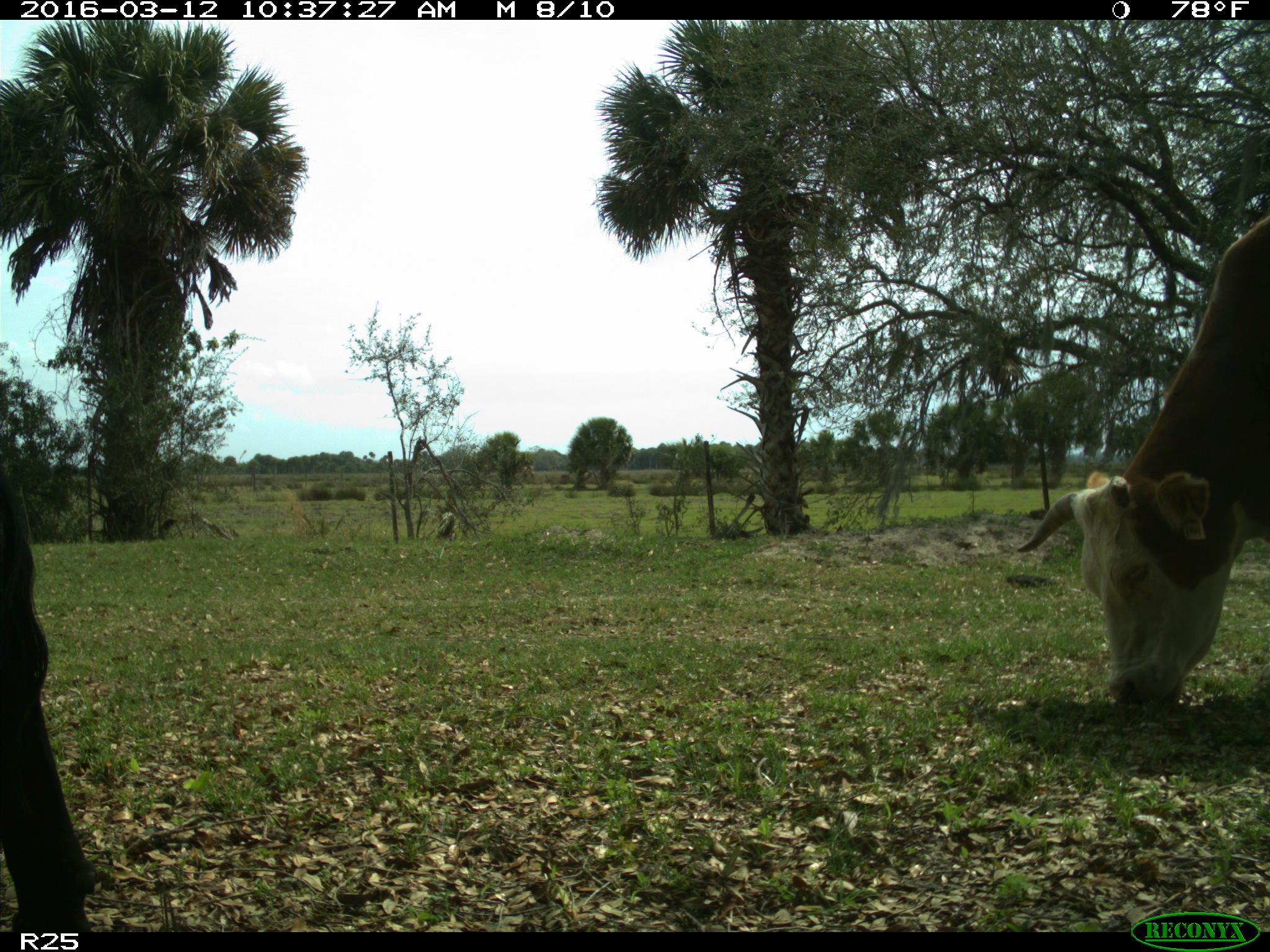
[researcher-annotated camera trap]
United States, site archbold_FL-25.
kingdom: Animalia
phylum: Chordata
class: Mammalia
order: Artiodactyla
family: Bovidae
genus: Bos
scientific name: Bos taurus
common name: domestic cow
Bos taurus (domestic cow).